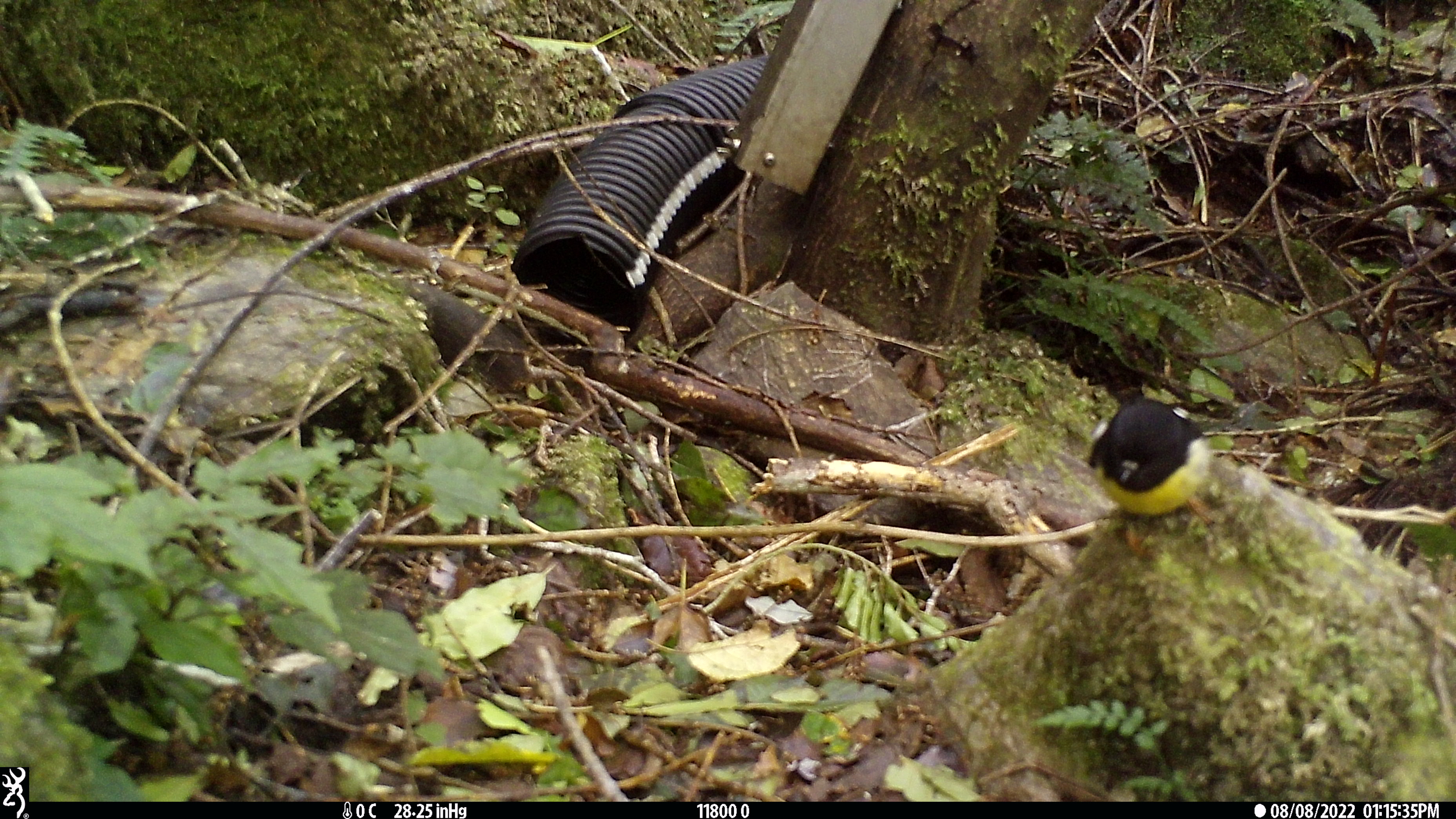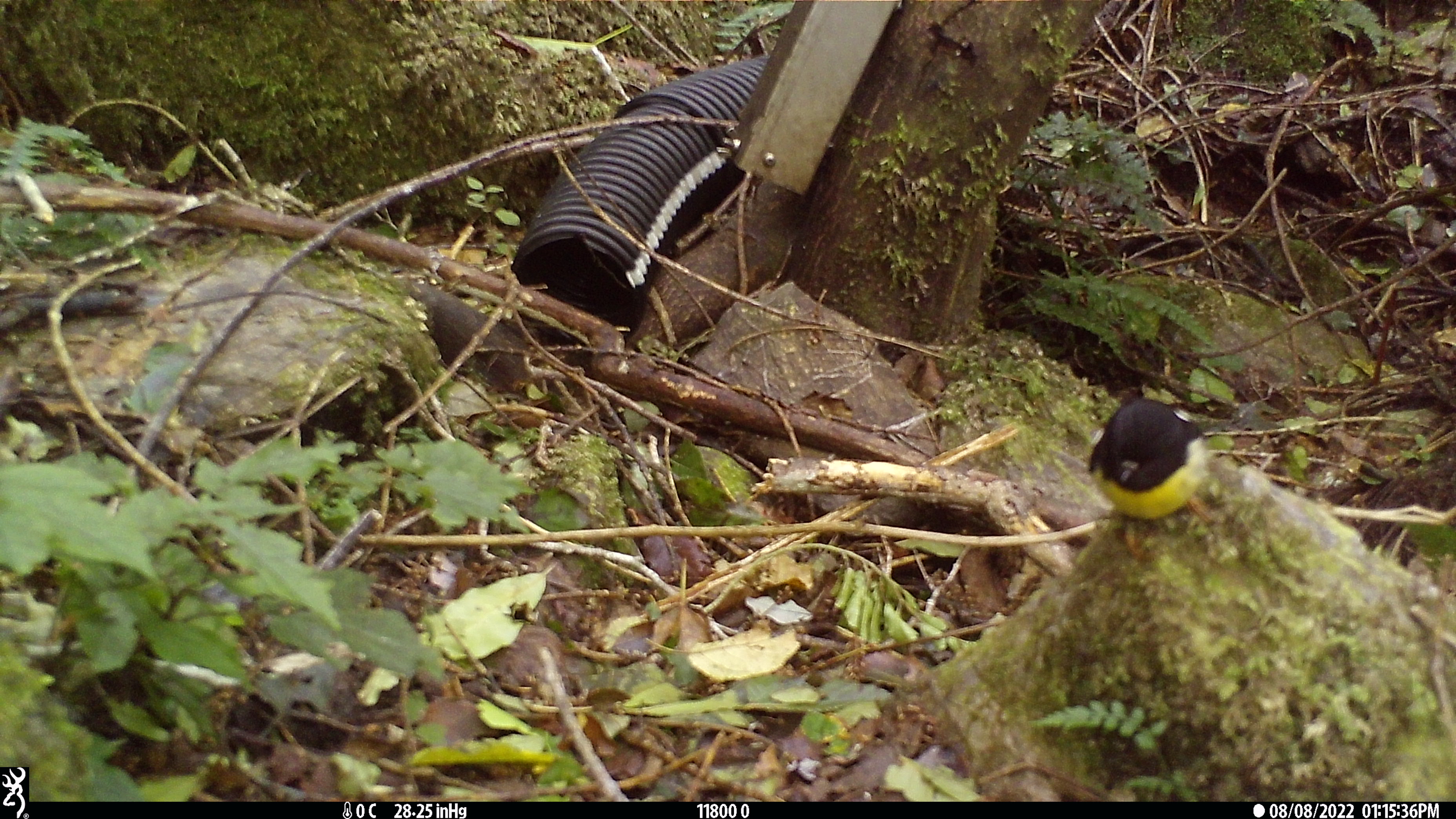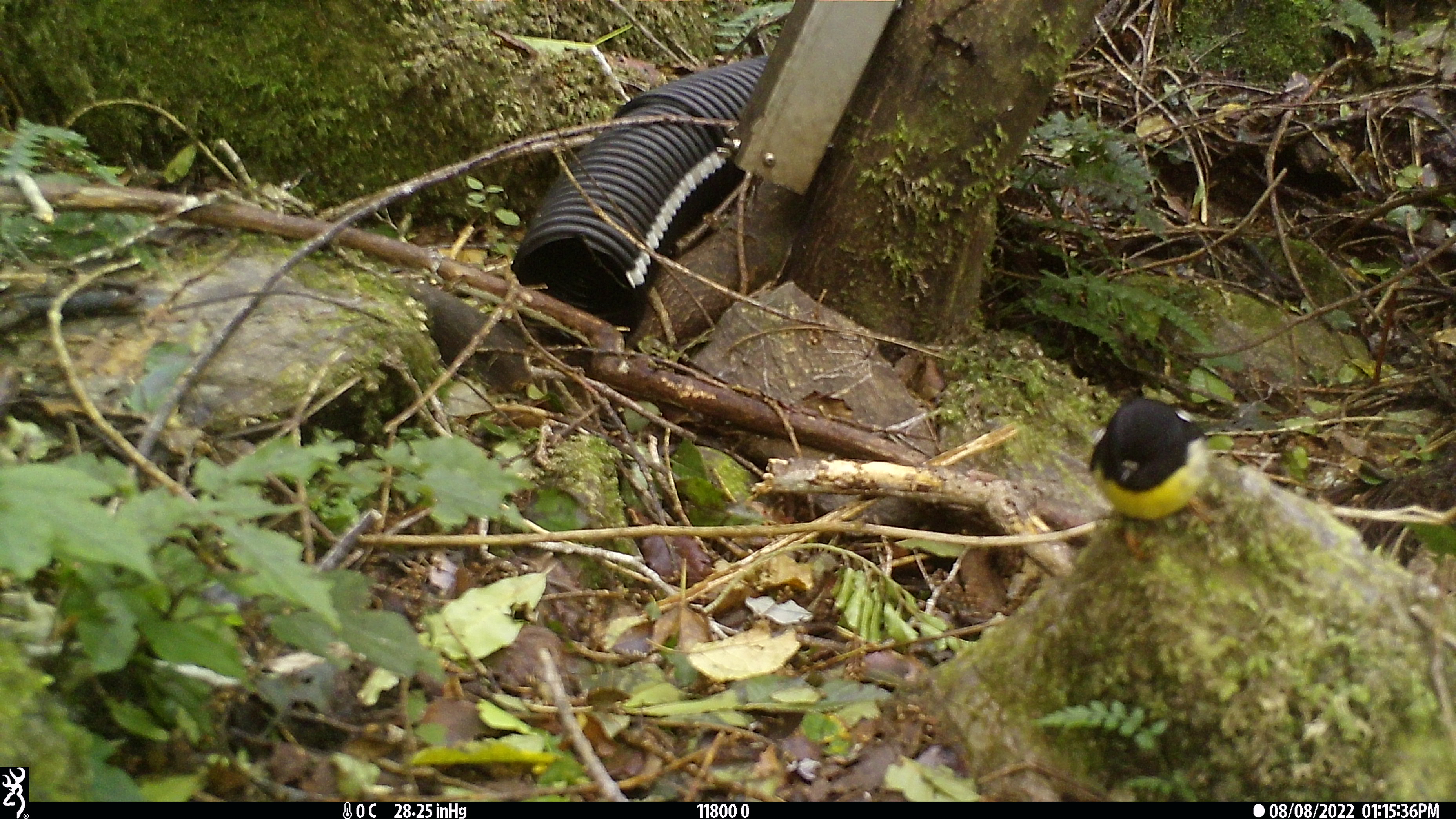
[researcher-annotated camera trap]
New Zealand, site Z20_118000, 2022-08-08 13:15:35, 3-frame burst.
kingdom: Animalia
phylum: Chordata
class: Aves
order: Passeriformes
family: Petroicidae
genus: Petroica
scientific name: Petroica macrocephala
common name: tomtit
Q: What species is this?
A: Tomtit (Petroica macrocephala).